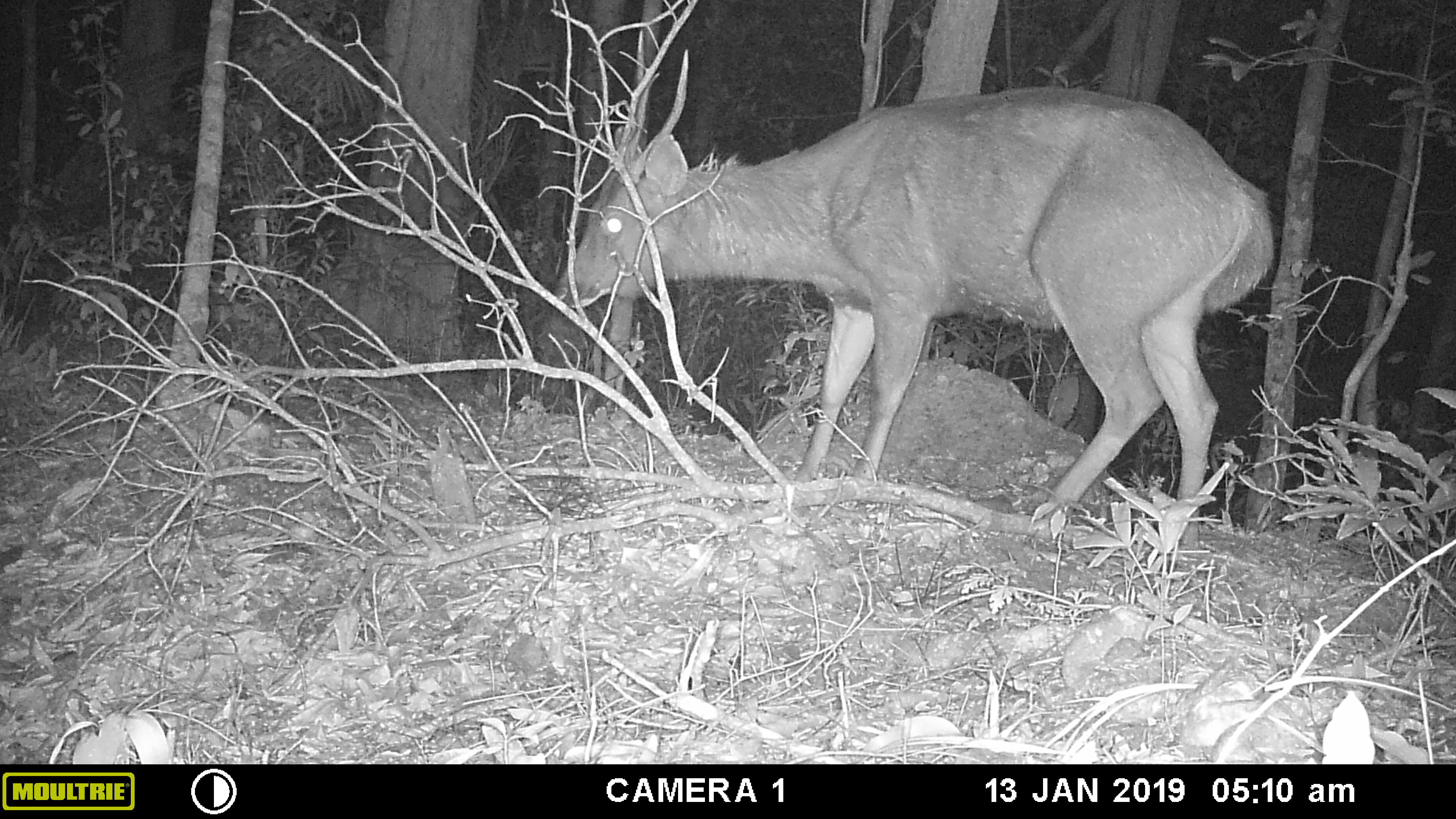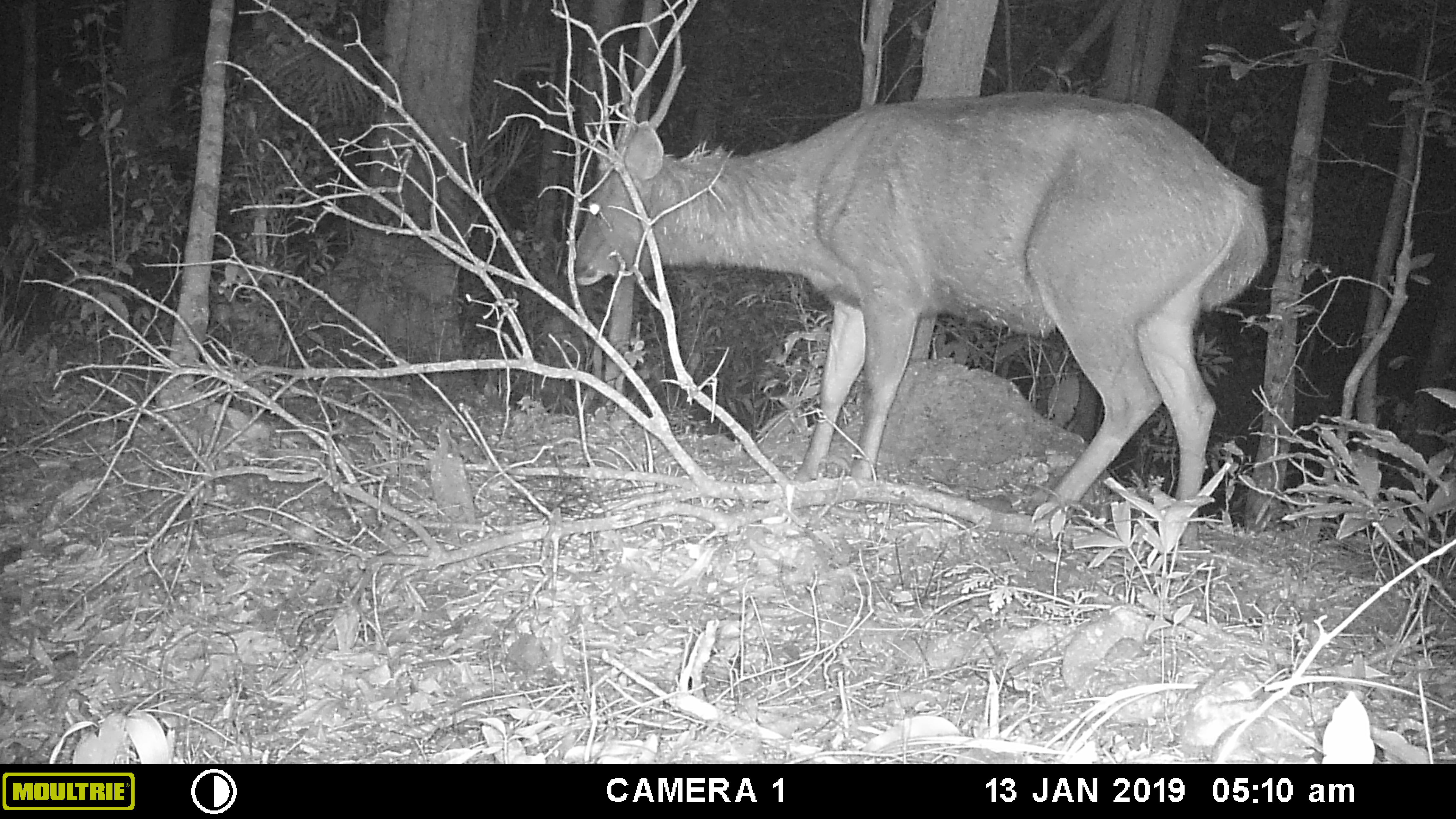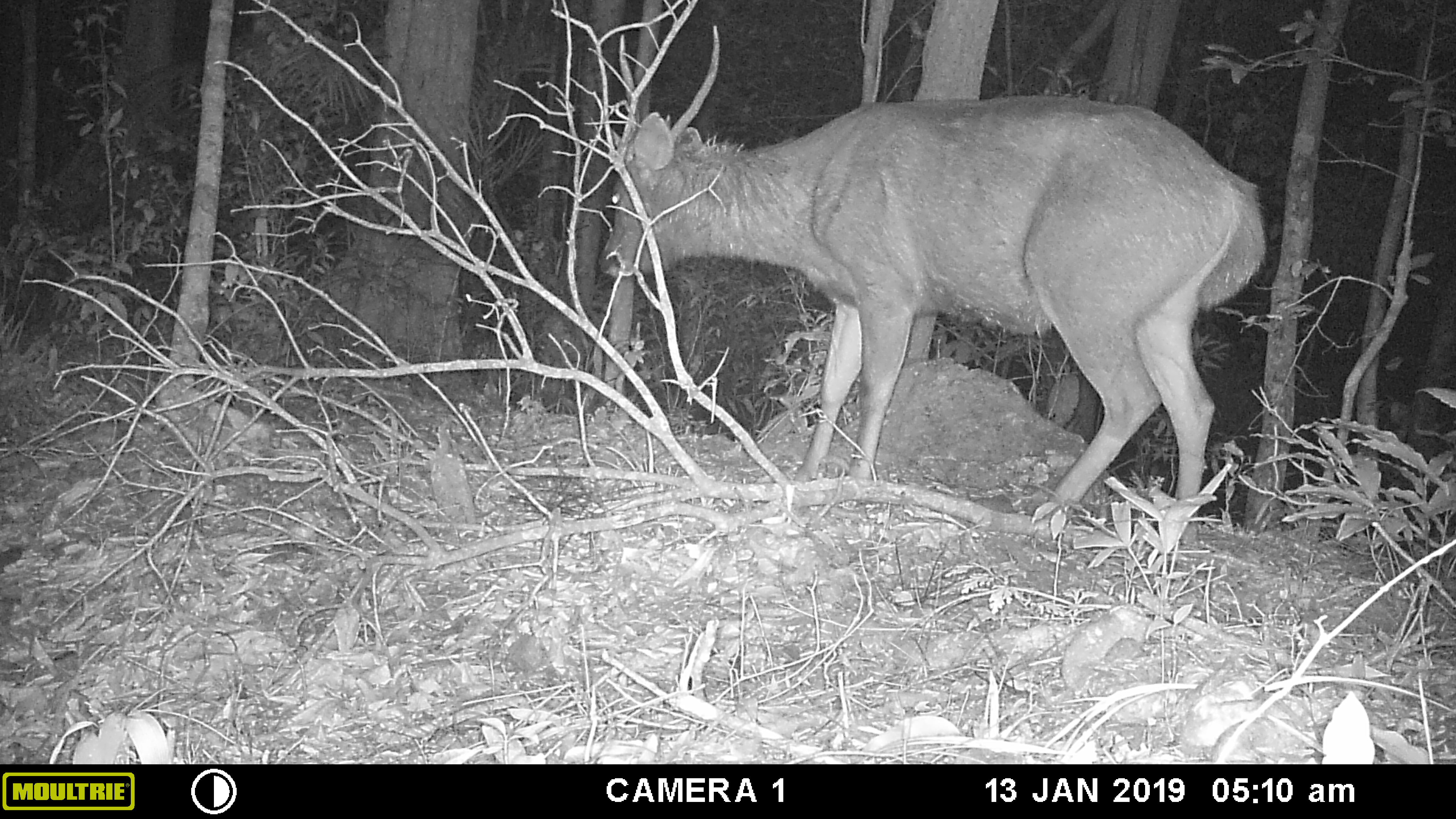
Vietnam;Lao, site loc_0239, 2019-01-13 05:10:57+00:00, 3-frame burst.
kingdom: Animalia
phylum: Chordata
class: Mammalia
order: Artiodactyla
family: Cervidae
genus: Rusa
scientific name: Rusa unicolor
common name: sambar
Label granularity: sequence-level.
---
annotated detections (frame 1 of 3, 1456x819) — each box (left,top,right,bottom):
sambar: (550,27,1277,554)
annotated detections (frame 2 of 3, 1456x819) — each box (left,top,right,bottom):
sambar: (557,27,1267,552)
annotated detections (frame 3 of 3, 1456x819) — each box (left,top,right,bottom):
sambar: (594,21,1266,553)